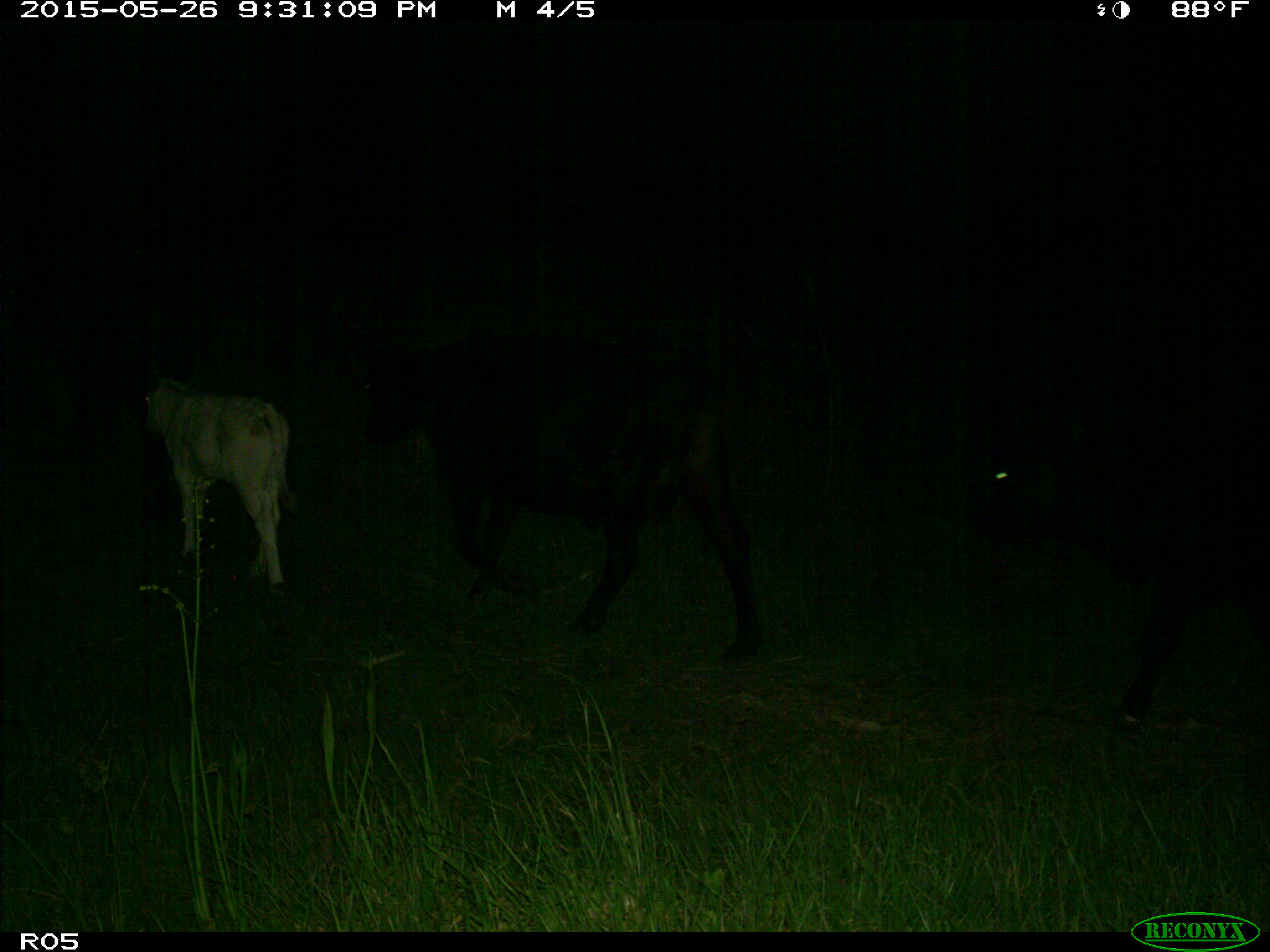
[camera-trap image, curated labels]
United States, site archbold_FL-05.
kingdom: Animalia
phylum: Chordata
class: Mammalia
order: Artiodactyla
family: Bovidae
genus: Bos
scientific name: Bos taurus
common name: domestic cow